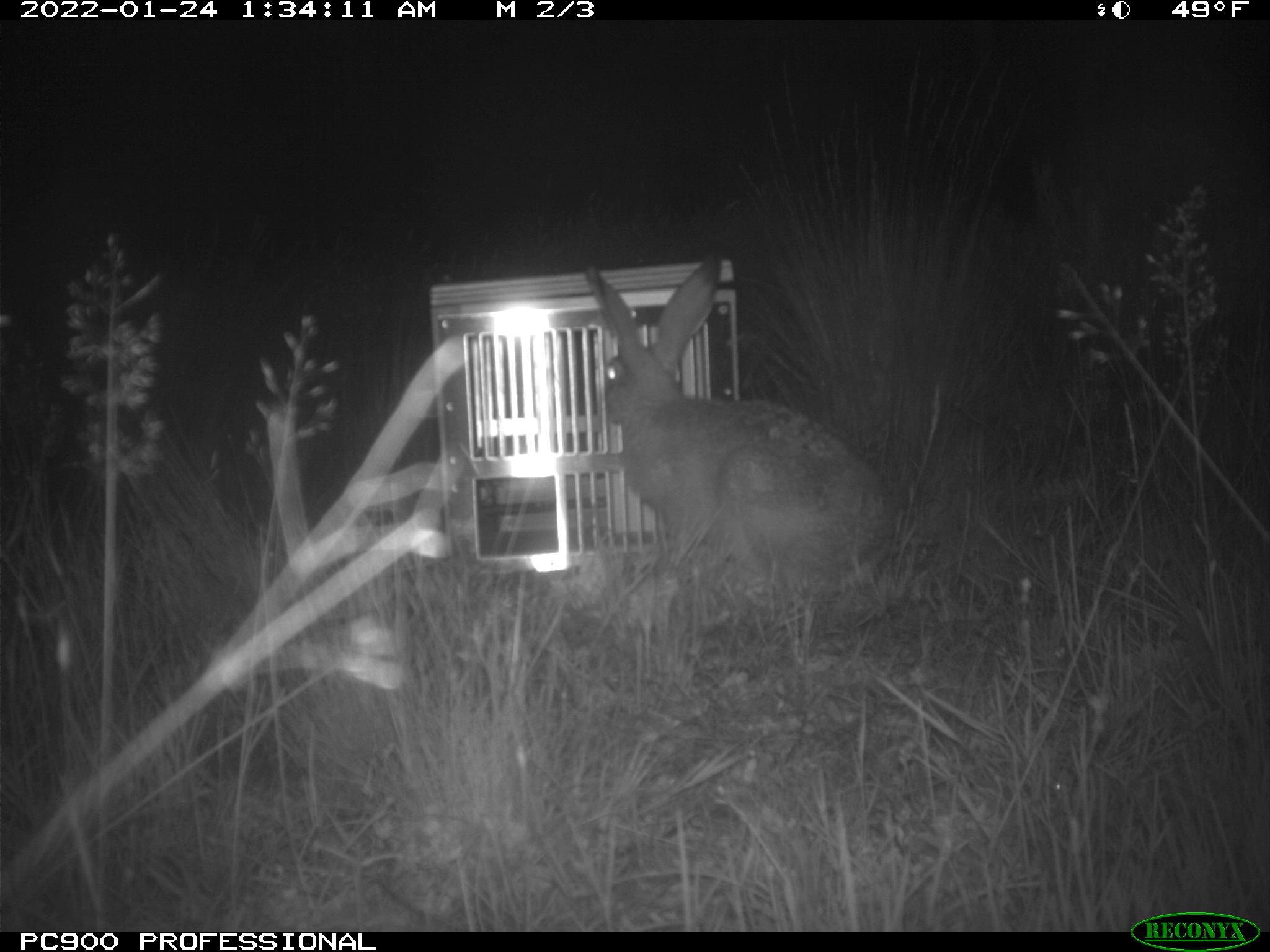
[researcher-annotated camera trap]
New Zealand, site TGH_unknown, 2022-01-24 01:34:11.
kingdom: Animalia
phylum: Chordata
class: Mammalia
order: Lagomorpha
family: Leporidae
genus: Lepus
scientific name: Lepus europaeus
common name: brown hare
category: hare